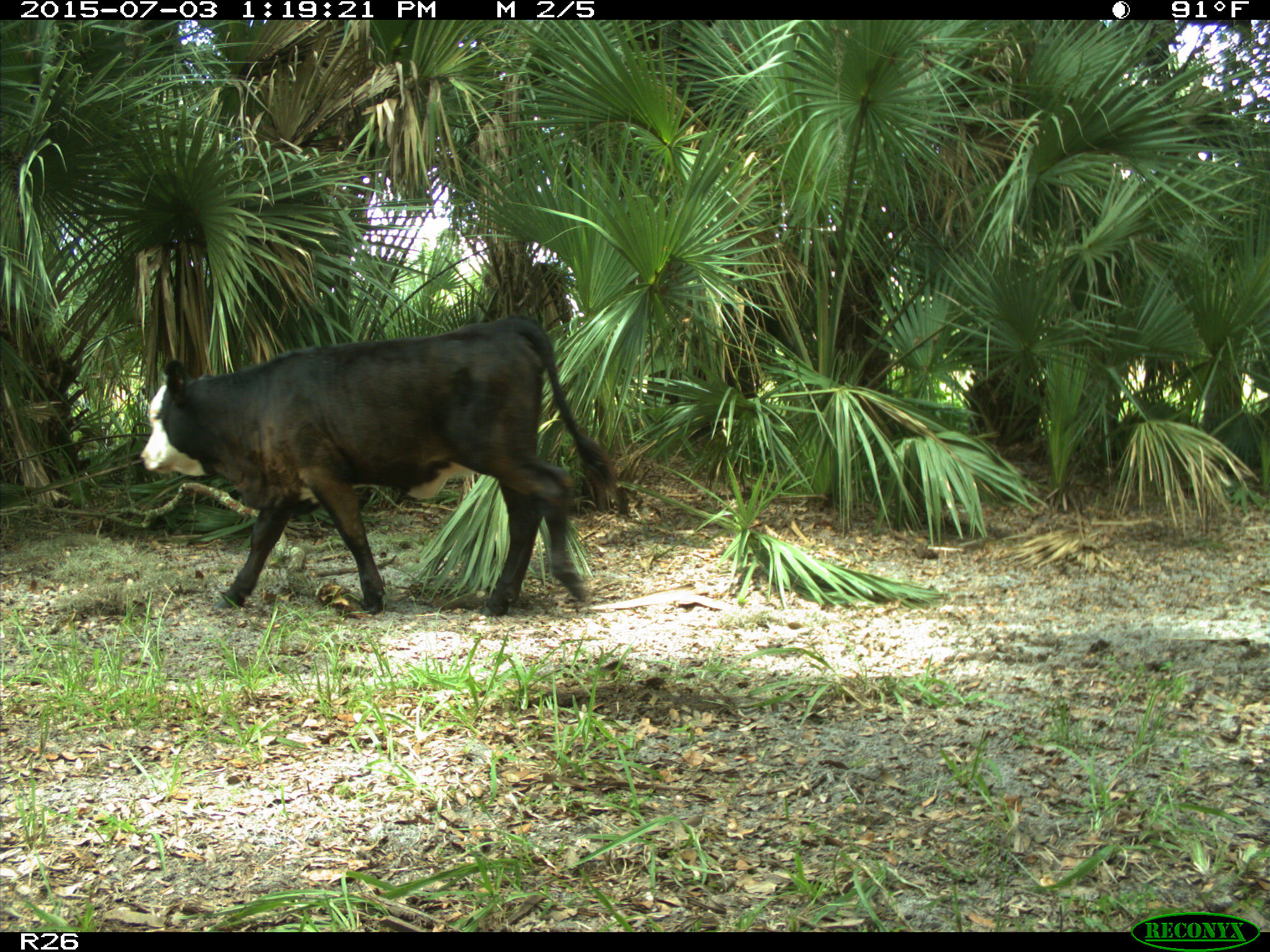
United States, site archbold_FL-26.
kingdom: Animalia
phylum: Chordata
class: Mammalia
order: Artiodactyla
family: Bovidae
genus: Bos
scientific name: Bos taurus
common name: domestic cow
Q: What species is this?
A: Bos taurus (domestic cow).